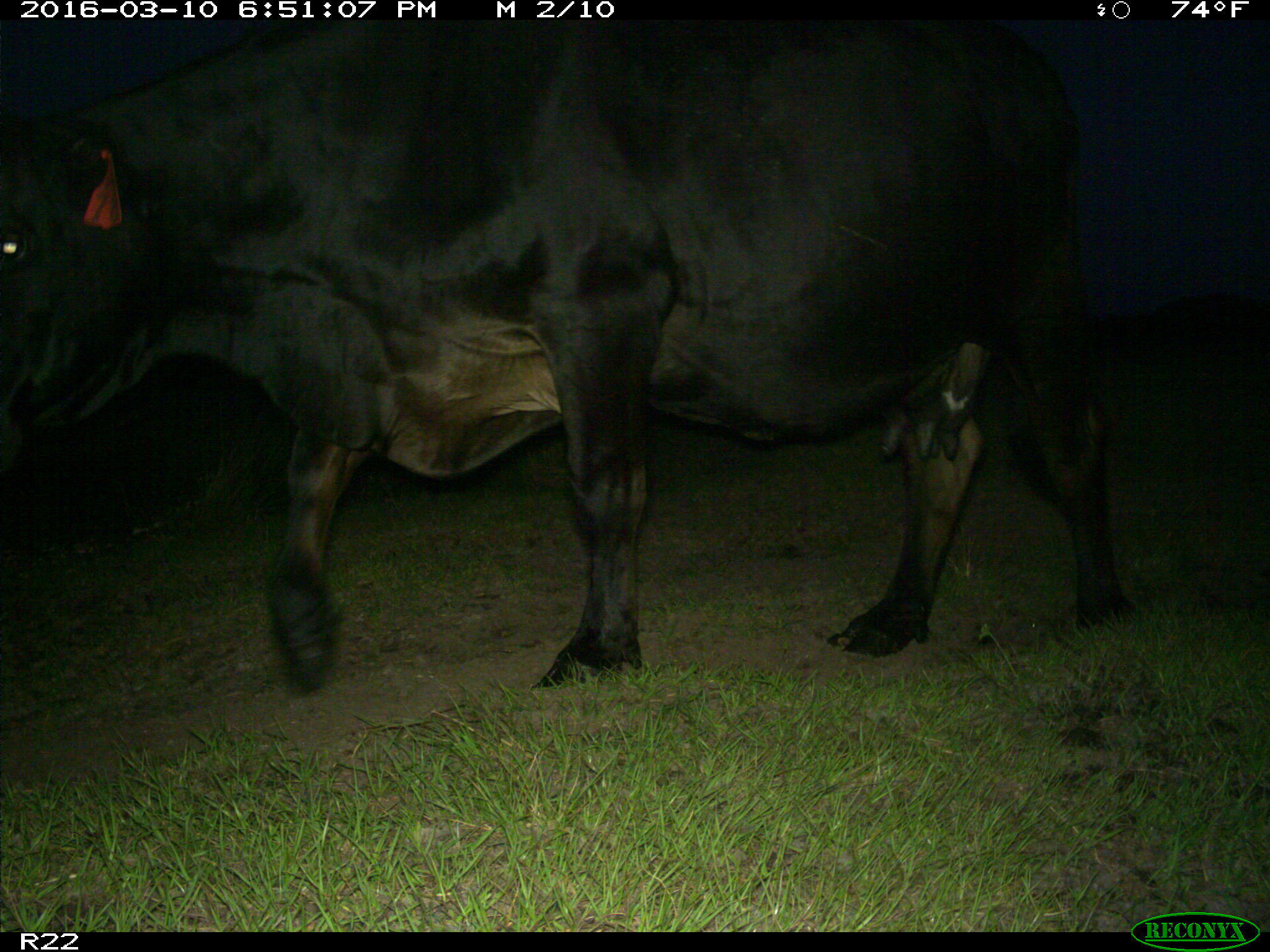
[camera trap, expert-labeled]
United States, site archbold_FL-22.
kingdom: Animalia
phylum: Chordata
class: Mammalia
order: Artiodactyla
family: Bovidae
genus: Bos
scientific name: Bos taurus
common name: domestic cow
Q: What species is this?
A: Bos taurus (domestic cow).